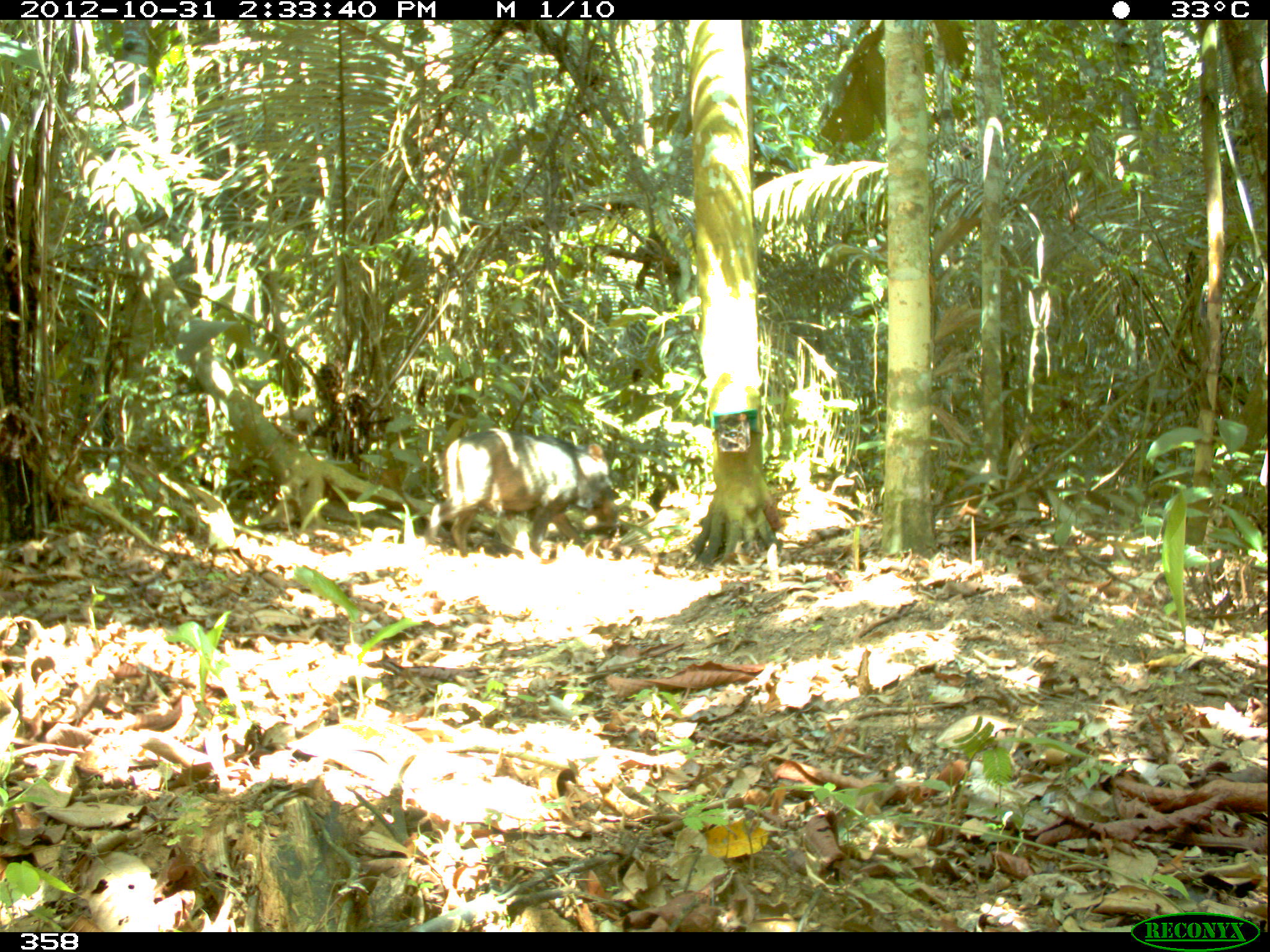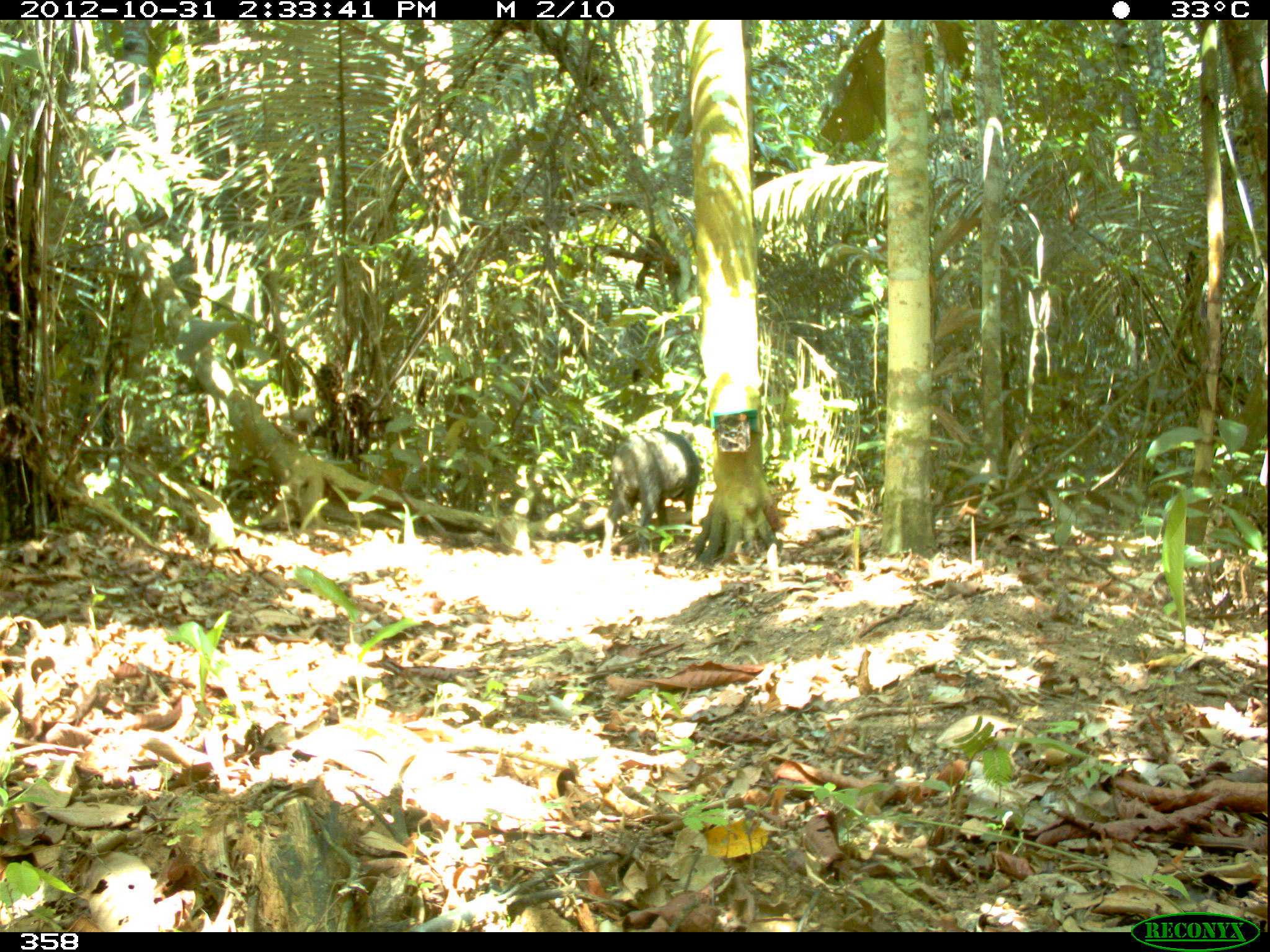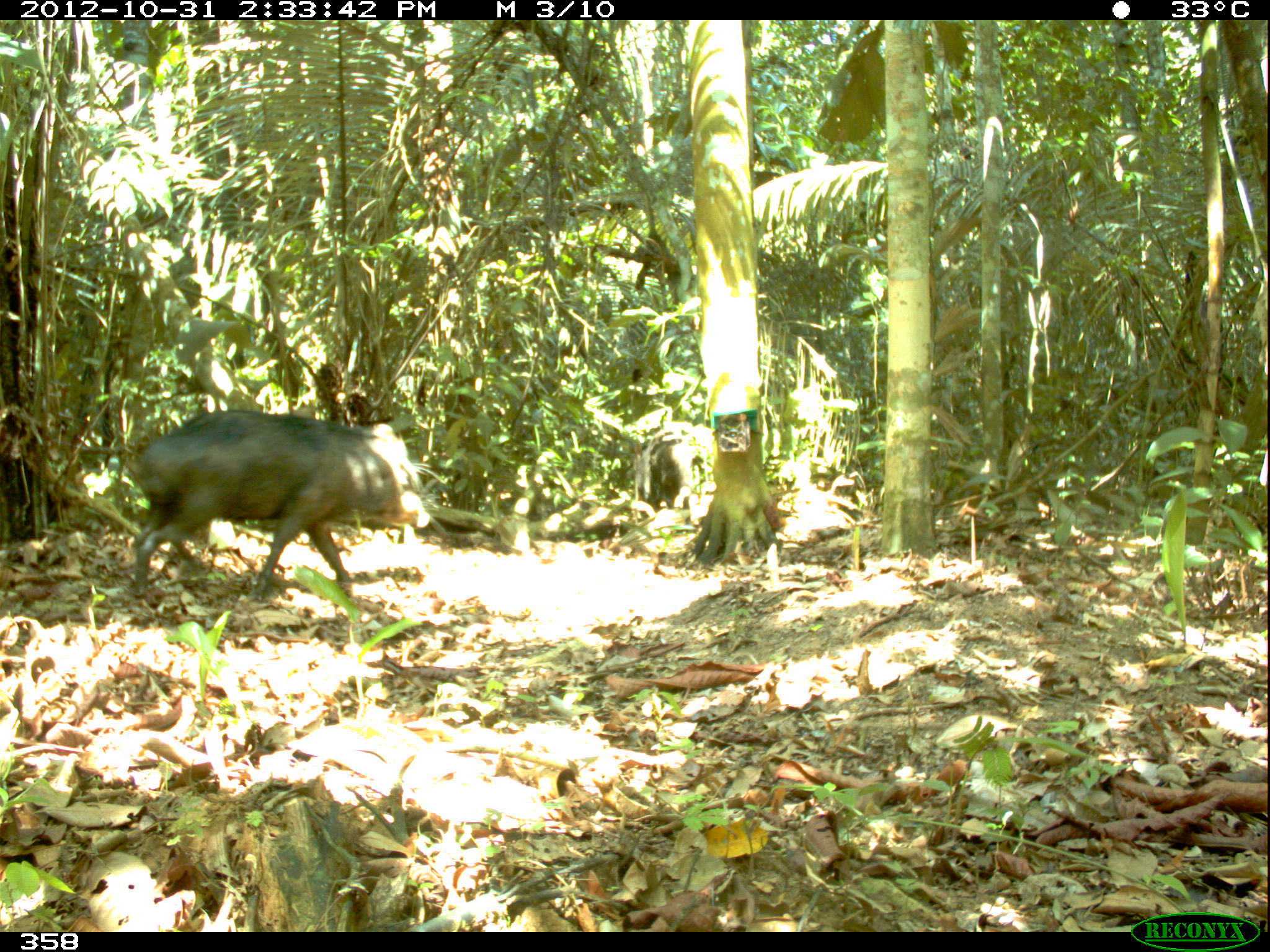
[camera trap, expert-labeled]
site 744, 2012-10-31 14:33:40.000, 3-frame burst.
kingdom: Animalia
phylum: Chordata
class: Mammalia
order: Artiodactyla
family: Tayassuidae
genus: Tayassu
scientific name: Tayassu pecari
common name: white-lipped peccary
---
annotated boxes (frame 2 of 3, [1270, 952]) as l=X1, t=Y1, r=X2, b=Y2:
tayassu pecari: l=600, t=430, r=700, b=556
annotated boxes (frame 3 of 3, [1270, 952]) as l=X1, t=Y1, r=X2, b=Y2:
tayassu pecari: l=129, t=408, r=431, b=603; l=633, t=429, r=693, b=509